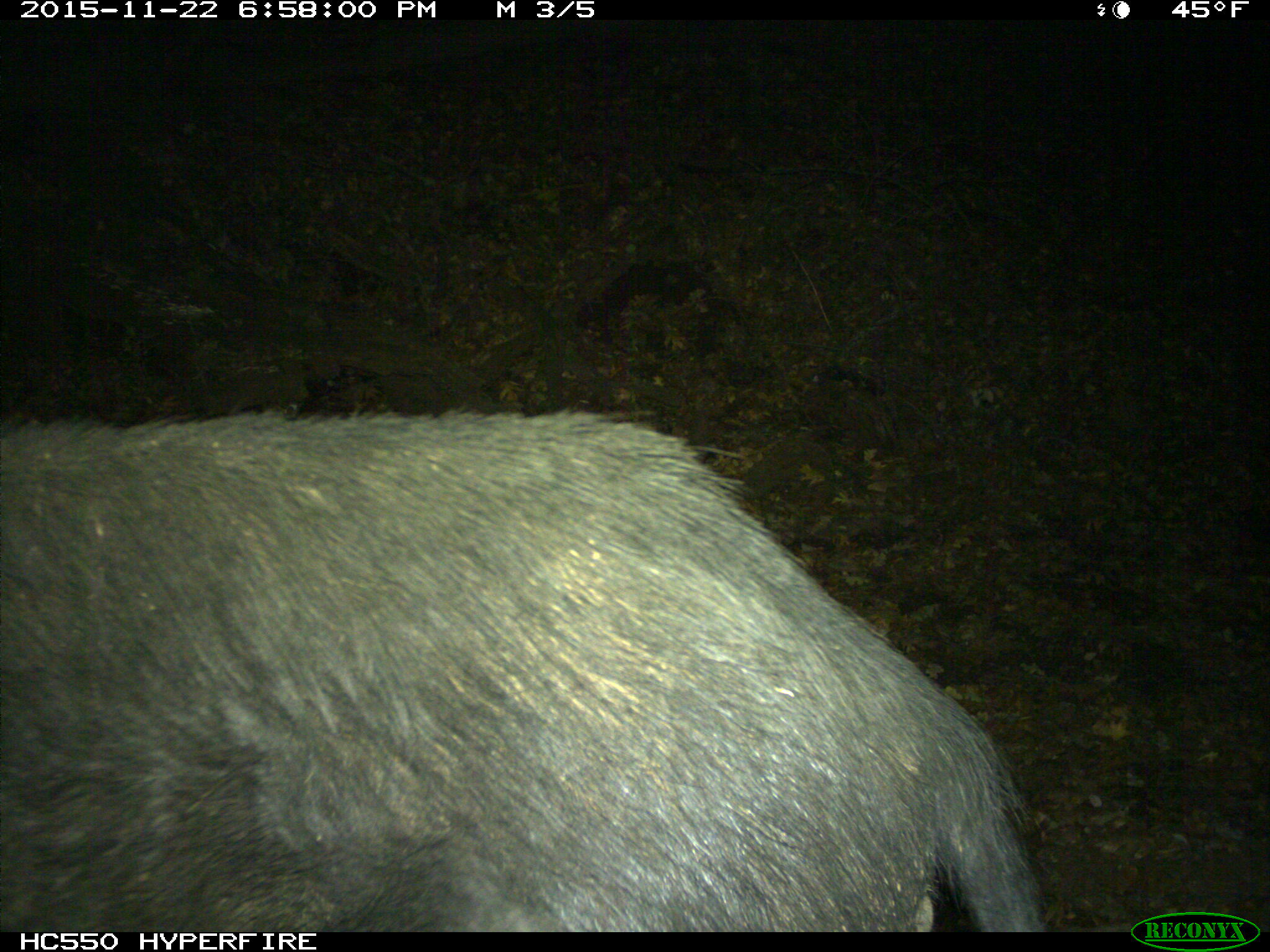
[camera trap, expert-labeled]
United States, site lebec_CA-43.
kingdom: Animalia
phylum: Chordata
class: Mammalia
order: Artiodactyla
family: Suidae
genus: Sus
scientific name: Sus scrofa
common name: wild boar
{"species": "Sus scrofa (wild boar)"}